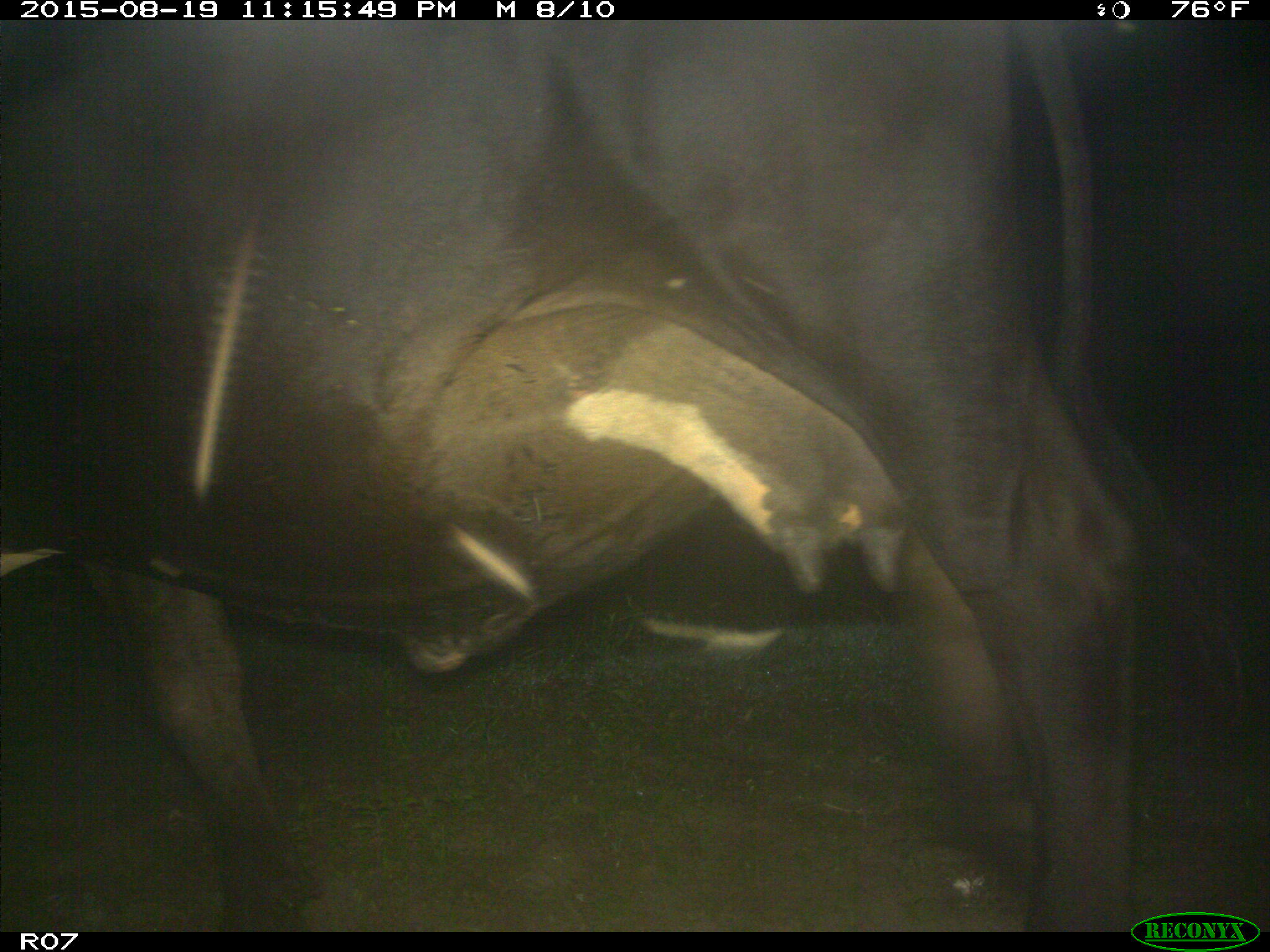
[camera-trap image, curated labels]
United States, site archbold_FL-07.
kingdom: Animalia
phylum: Chordata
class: Mammalia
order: Artiodactyla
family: Bovidae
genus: Bos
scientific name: Bos taurus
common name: domestic cow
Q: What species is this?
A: Bos taurus (domestic cow).